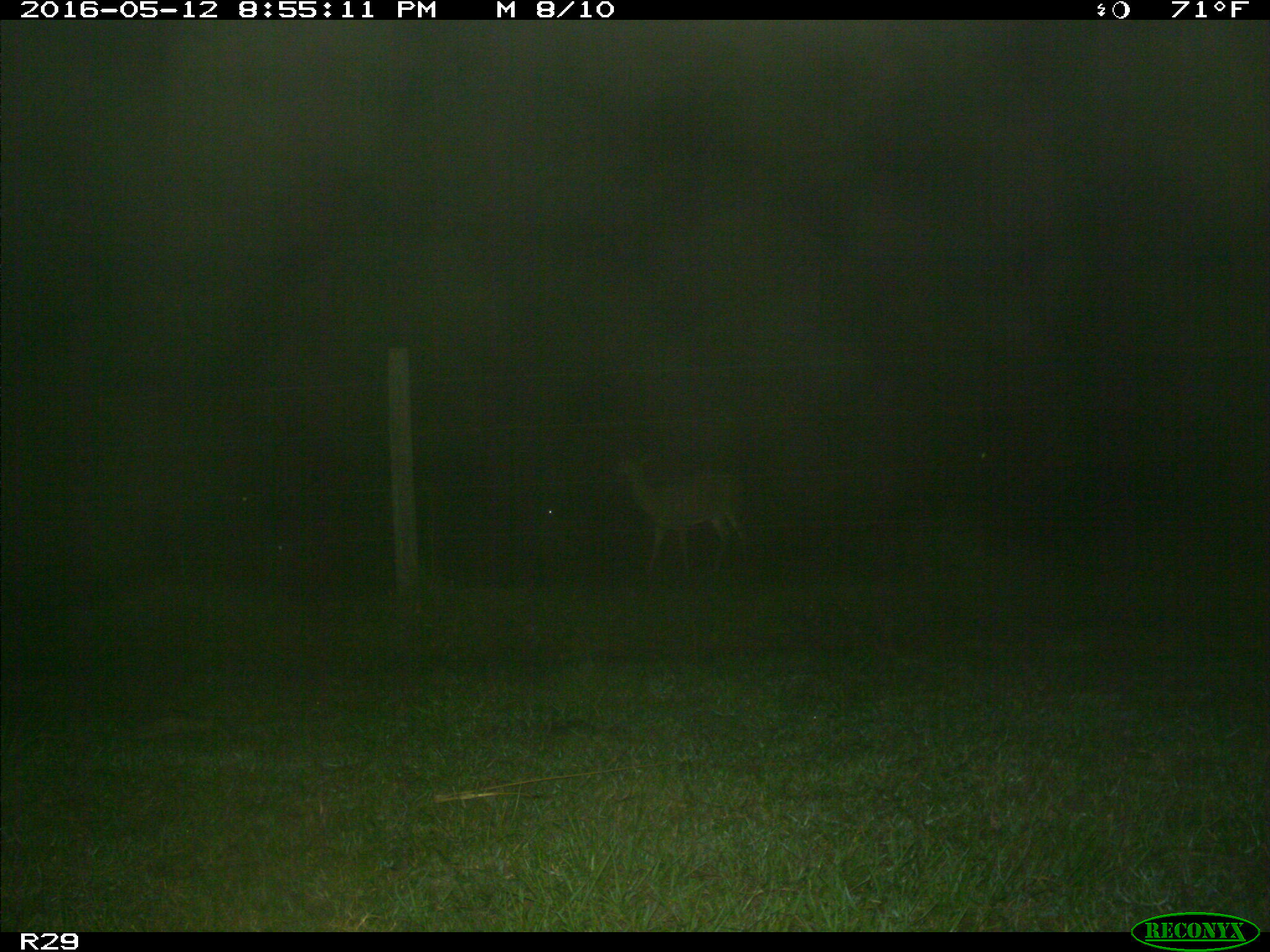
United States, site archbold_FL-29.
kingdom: Animalia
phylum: Chordata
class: Mammalia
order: Artiodactyla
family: Cervidae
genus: Odocoileus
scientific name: Odocoileus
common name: deer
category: unidentified deer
Unidentified deer (deer) (Odocoileus).